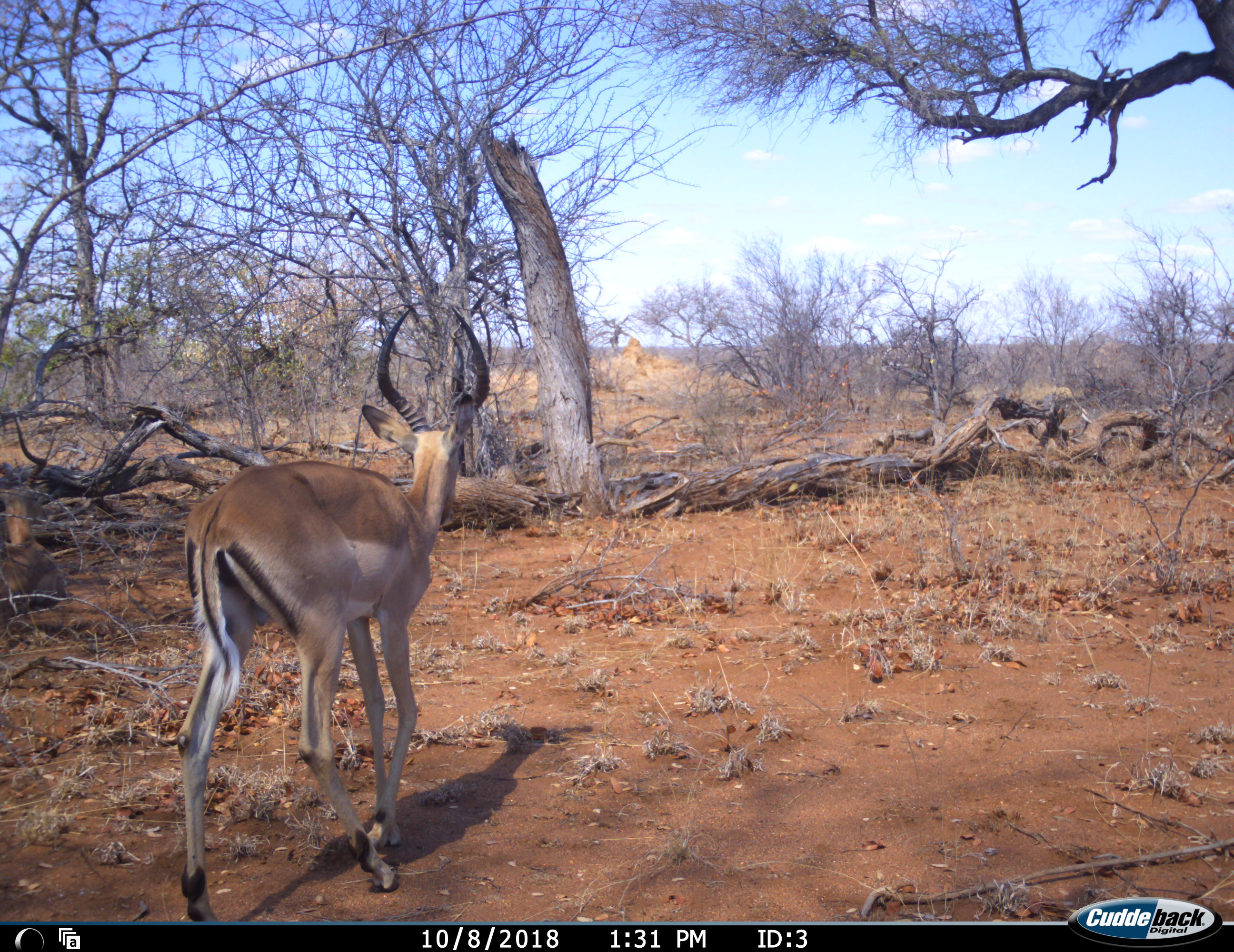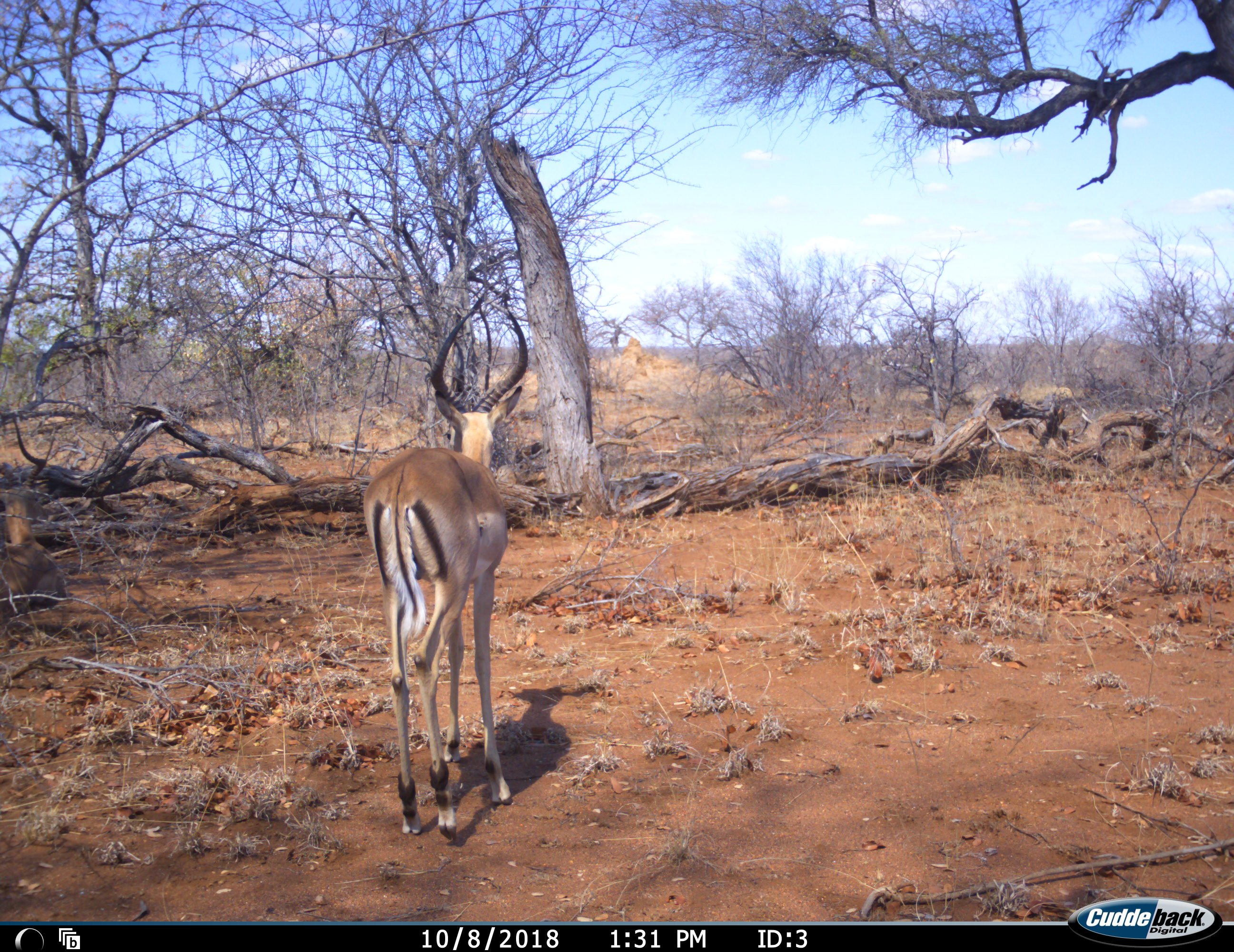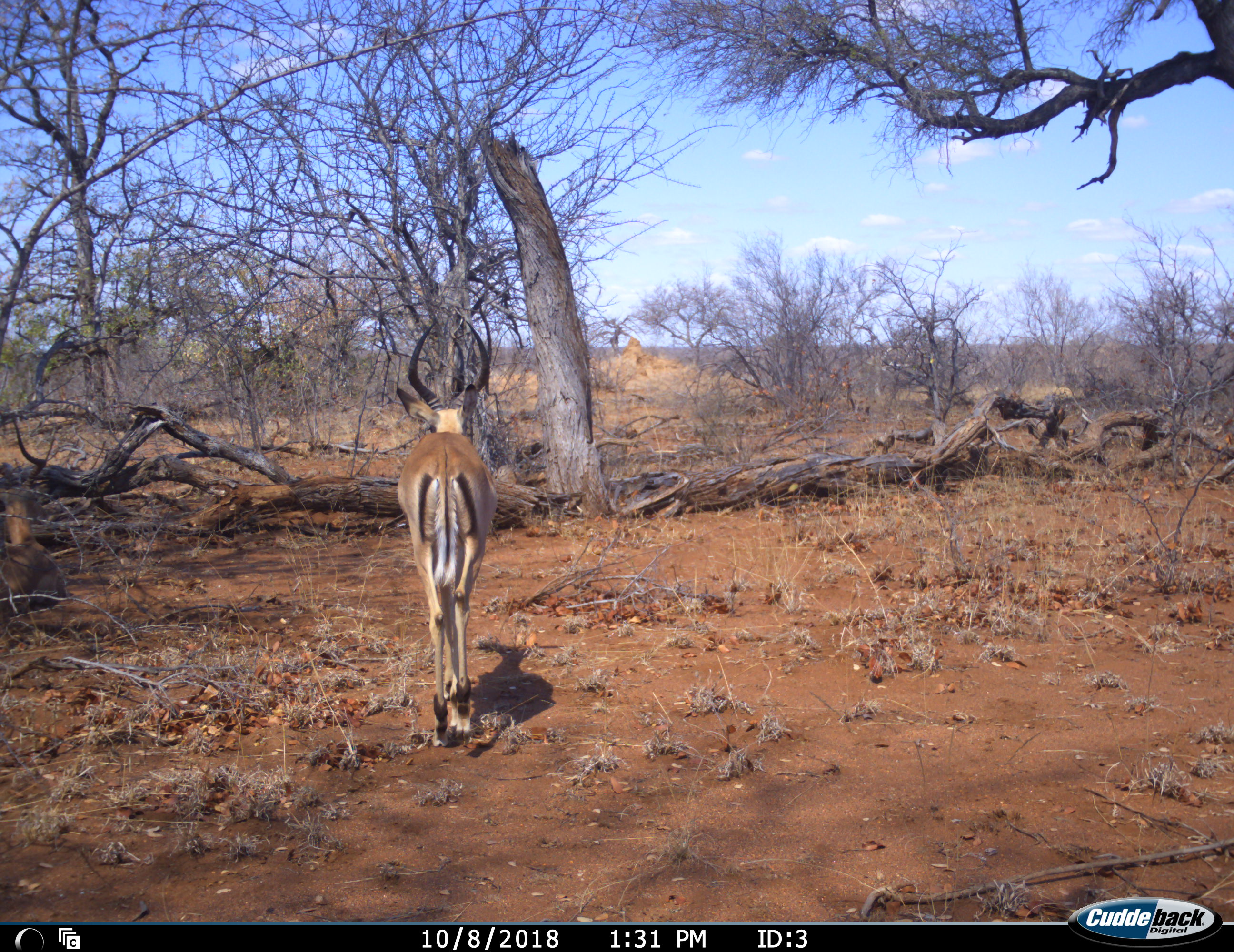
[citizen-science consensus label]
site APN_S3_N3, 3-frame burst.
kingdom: Animalia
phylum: Chordata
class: Mammalia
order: Artiodactyla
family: Bovidae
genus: Aepyceros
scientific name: Aepyceros melampus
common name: impala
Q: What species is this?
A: Impala (Aepyceros melampus).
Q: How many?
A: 1.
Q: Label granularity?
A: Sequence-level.